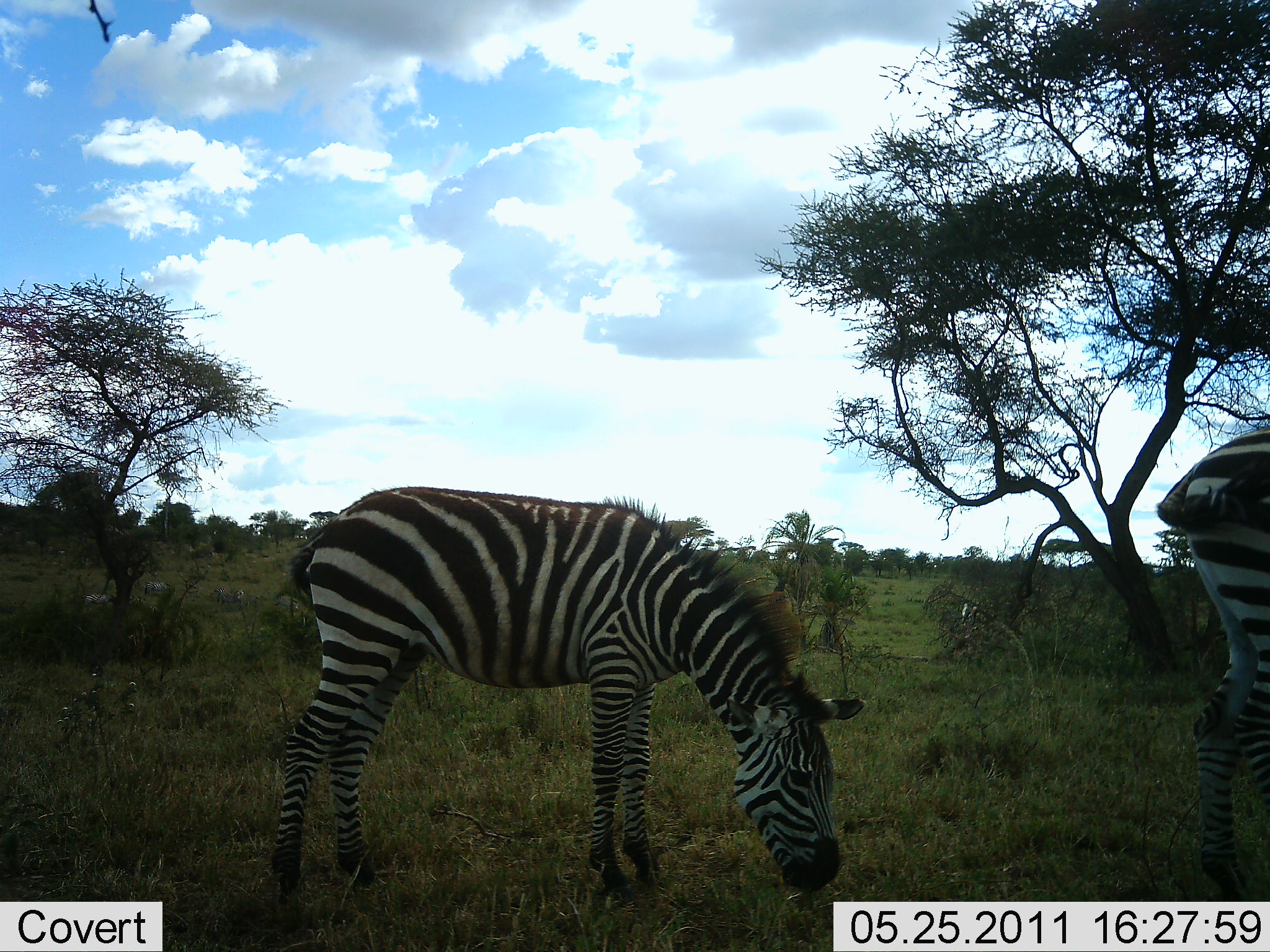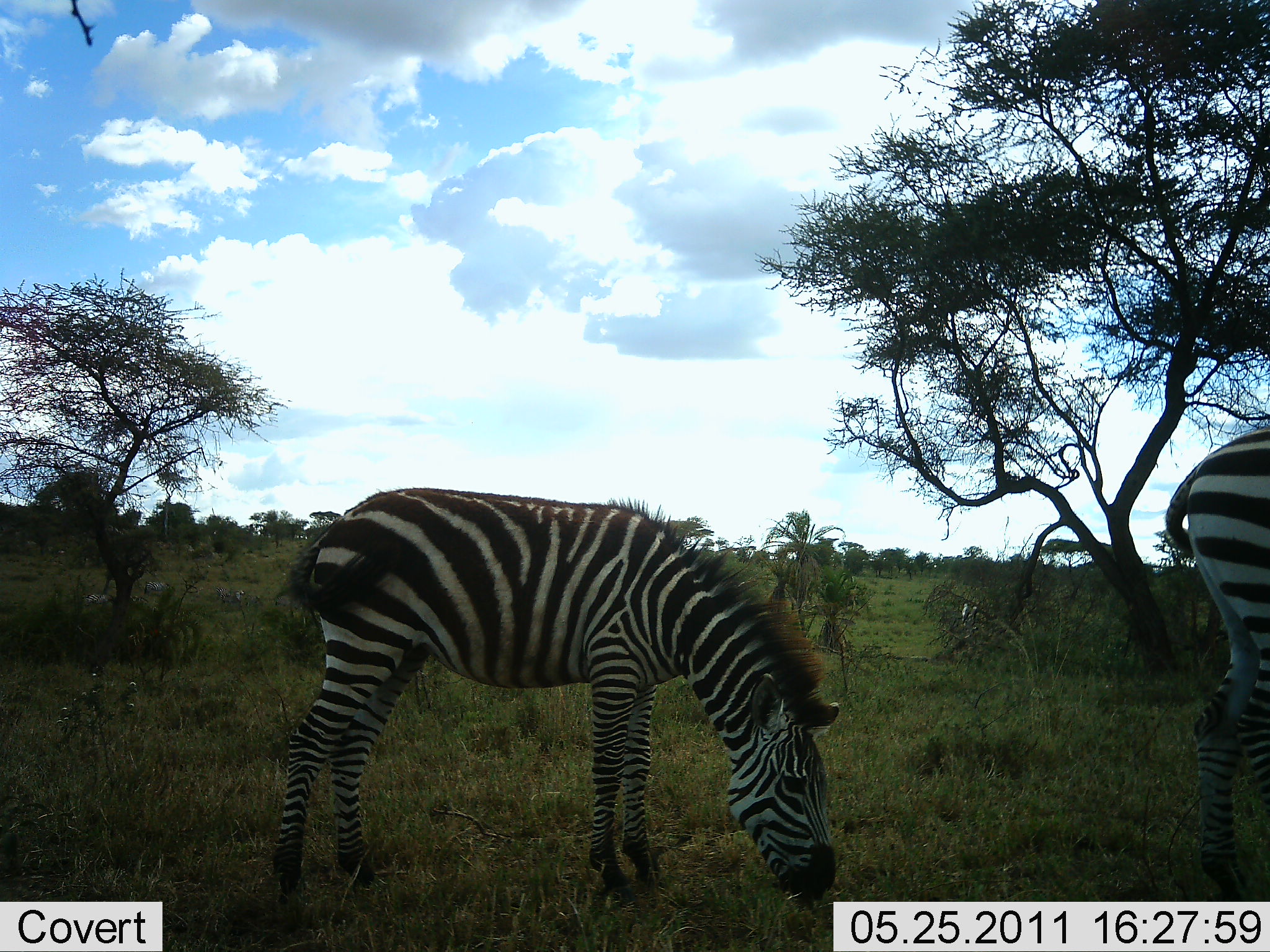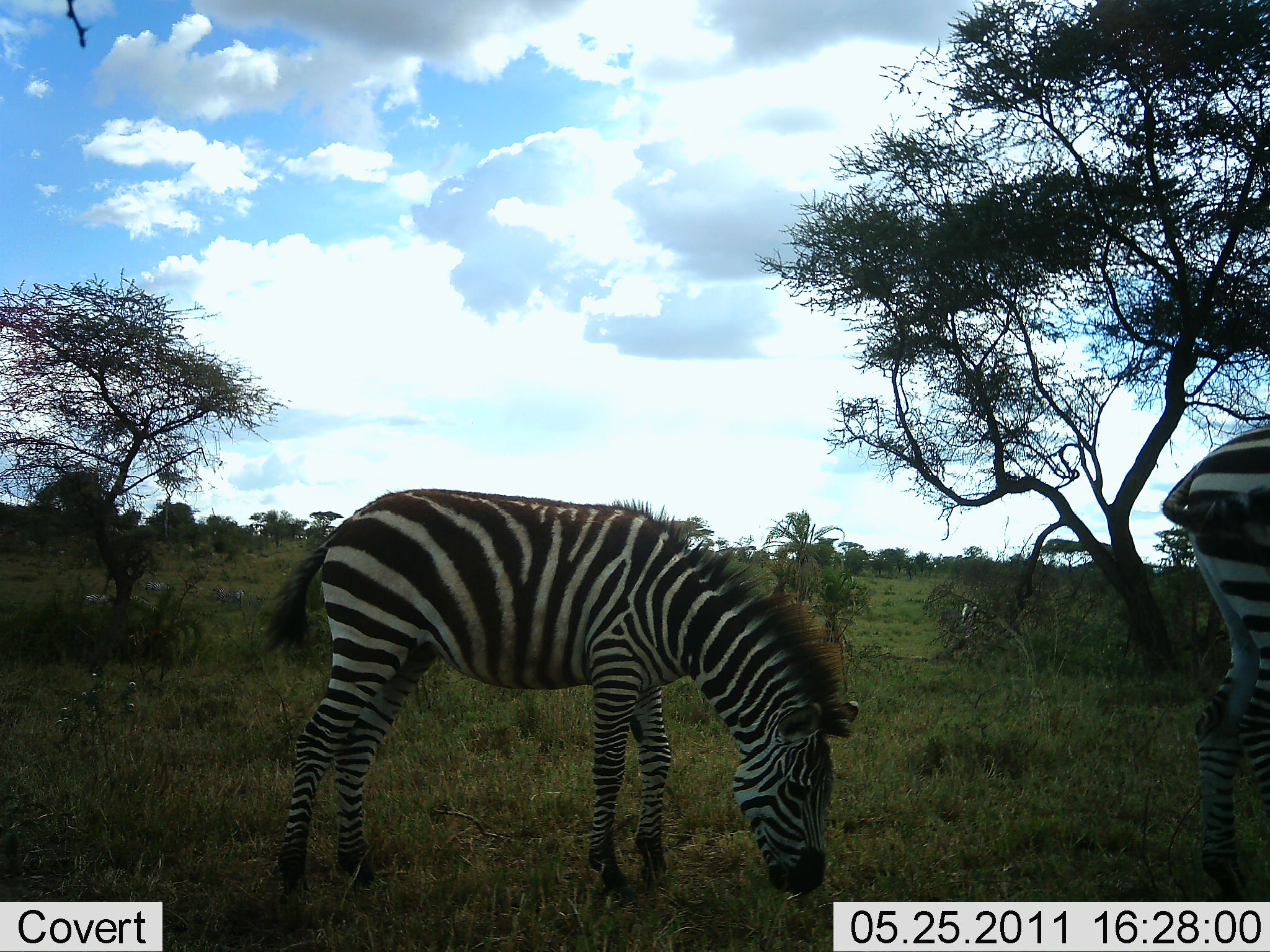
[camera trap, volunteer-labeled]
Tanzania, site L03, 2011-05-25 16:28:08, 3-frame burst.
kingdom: Animalia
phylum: Chordata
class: Mammalia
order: Perissodactyla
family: Equidae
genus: Equus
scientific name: Equus quagga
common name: plains zebra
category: zebra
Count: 2.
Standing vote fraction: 67%.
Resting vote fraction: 0%.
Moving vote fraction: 7%.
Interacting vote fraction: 0%.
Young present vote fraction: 40%.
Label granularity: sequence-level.